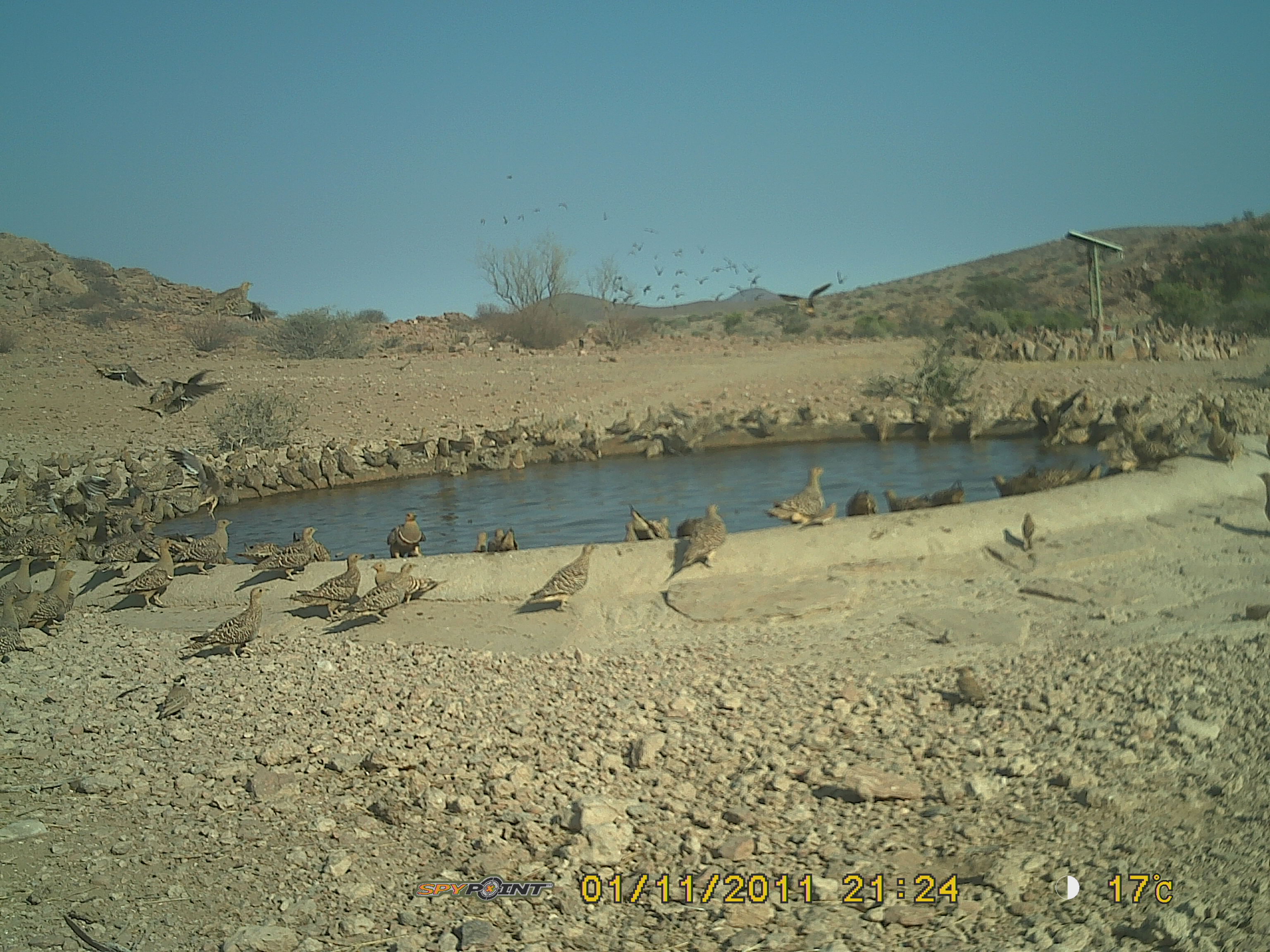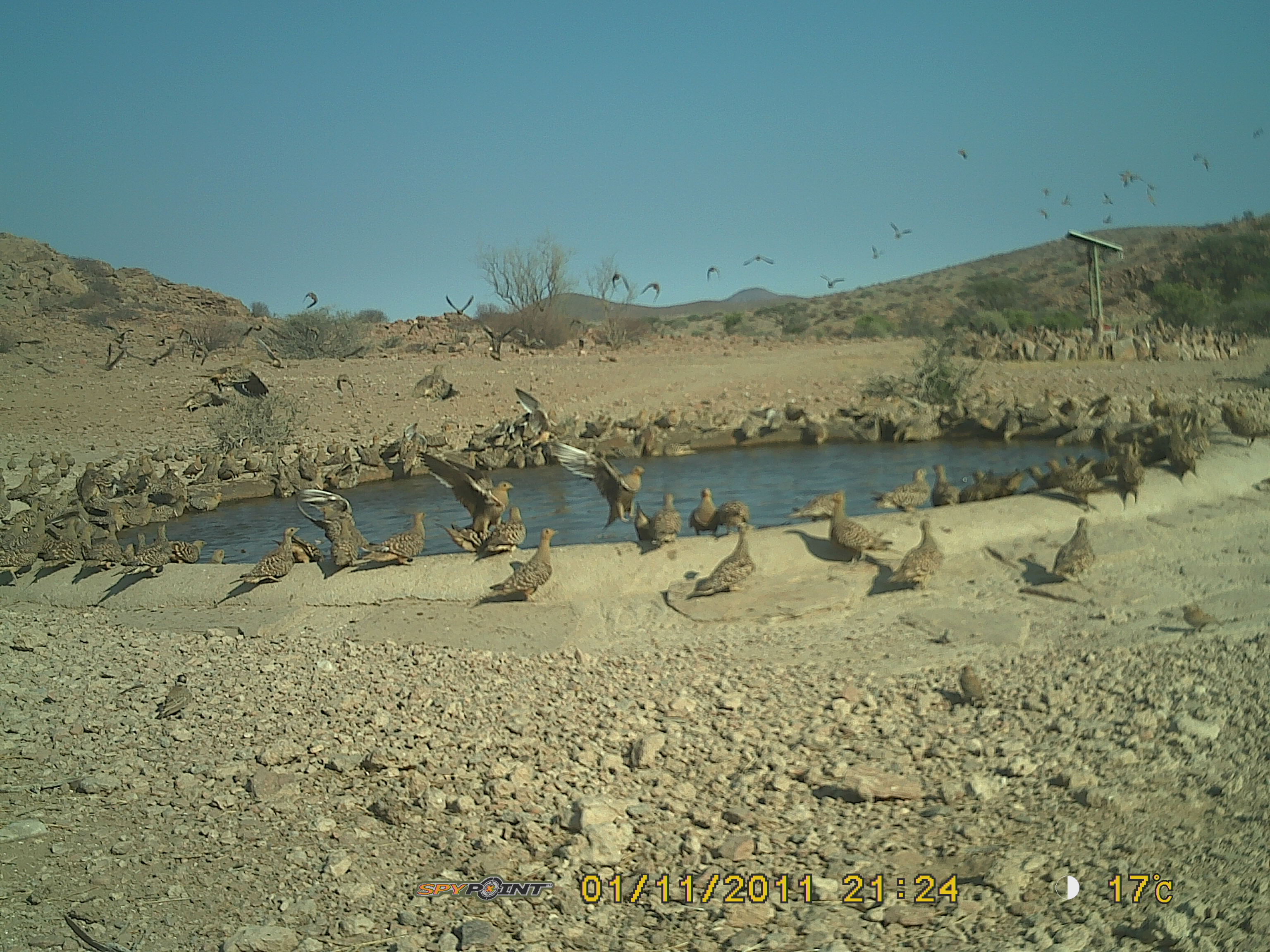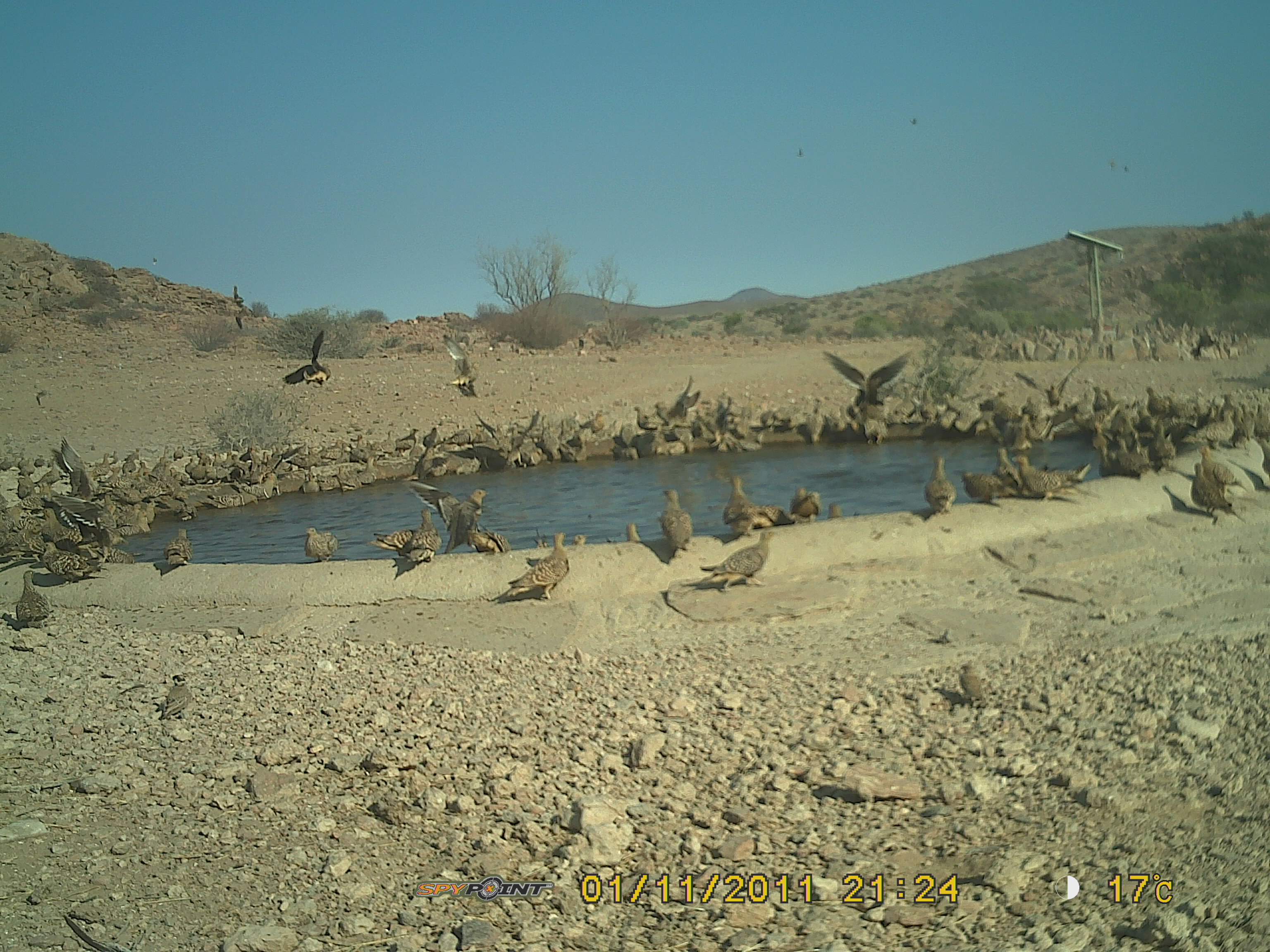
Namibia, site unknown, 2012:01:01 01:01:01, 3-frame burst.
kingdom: Animalia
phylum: Chordata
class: Aves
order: Pterocliformes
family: Pteroclidae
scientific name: Pteroclidae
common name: sandgrouse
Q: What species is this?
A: Pteroclidae (sandgrouse).